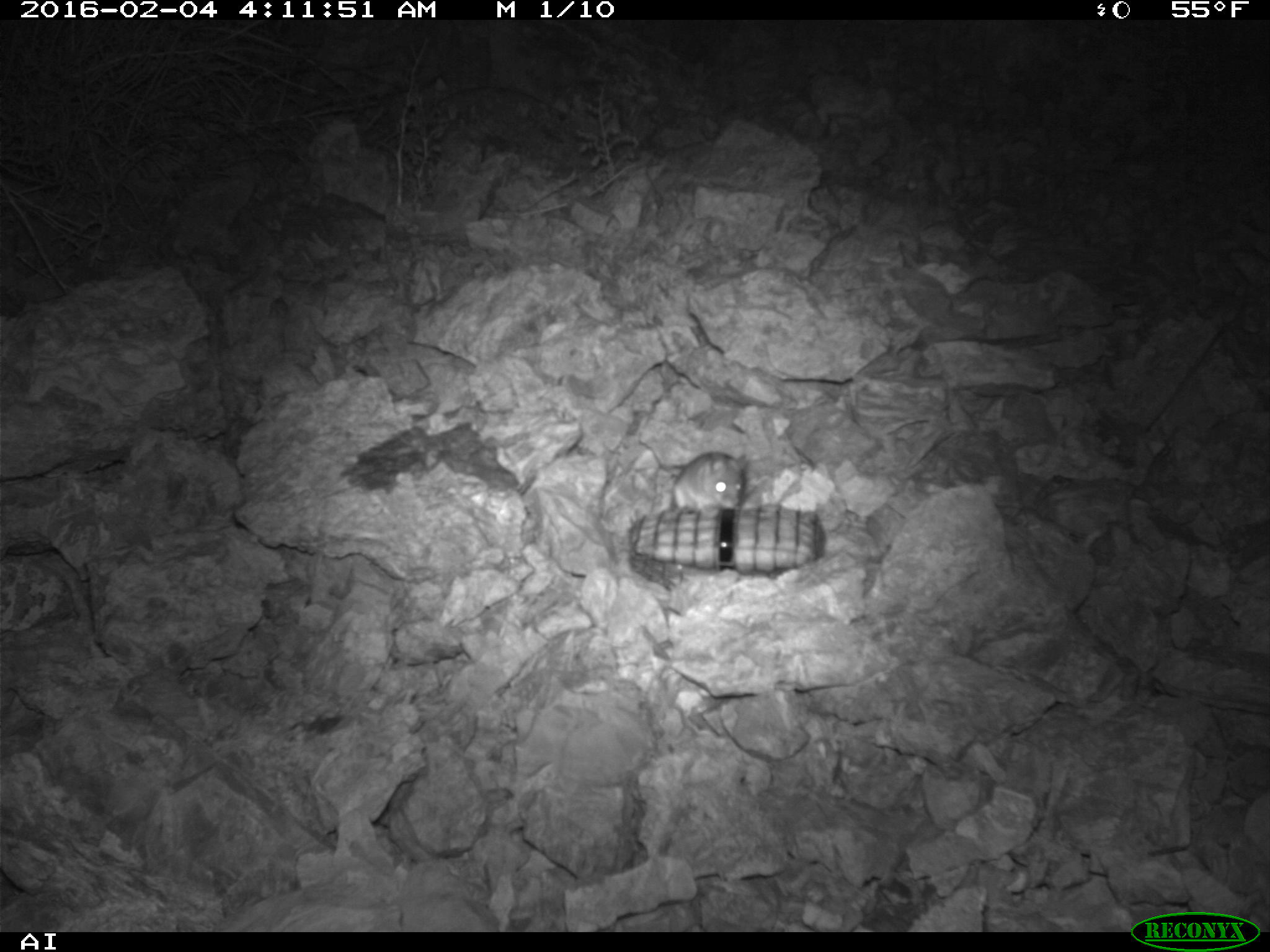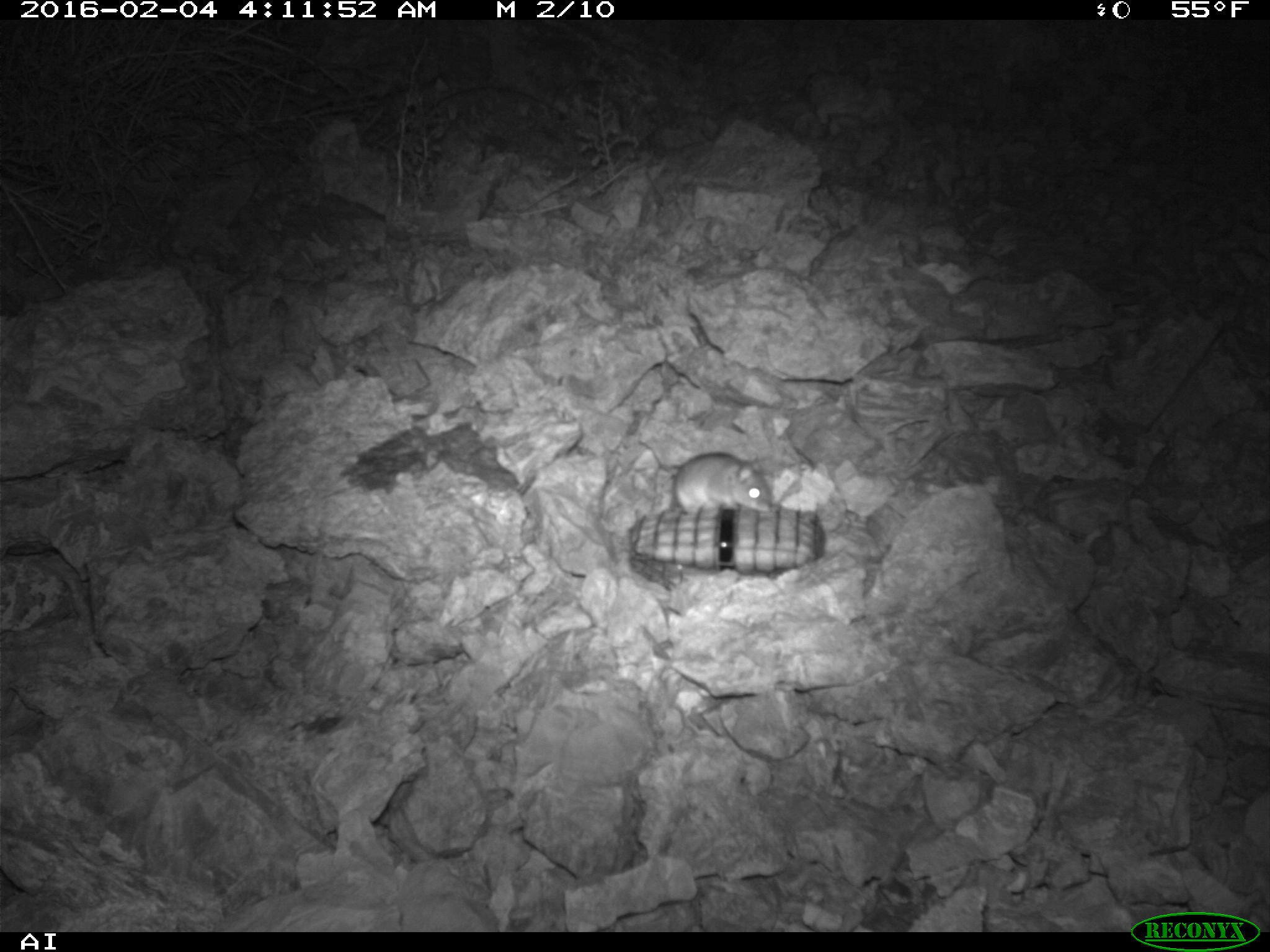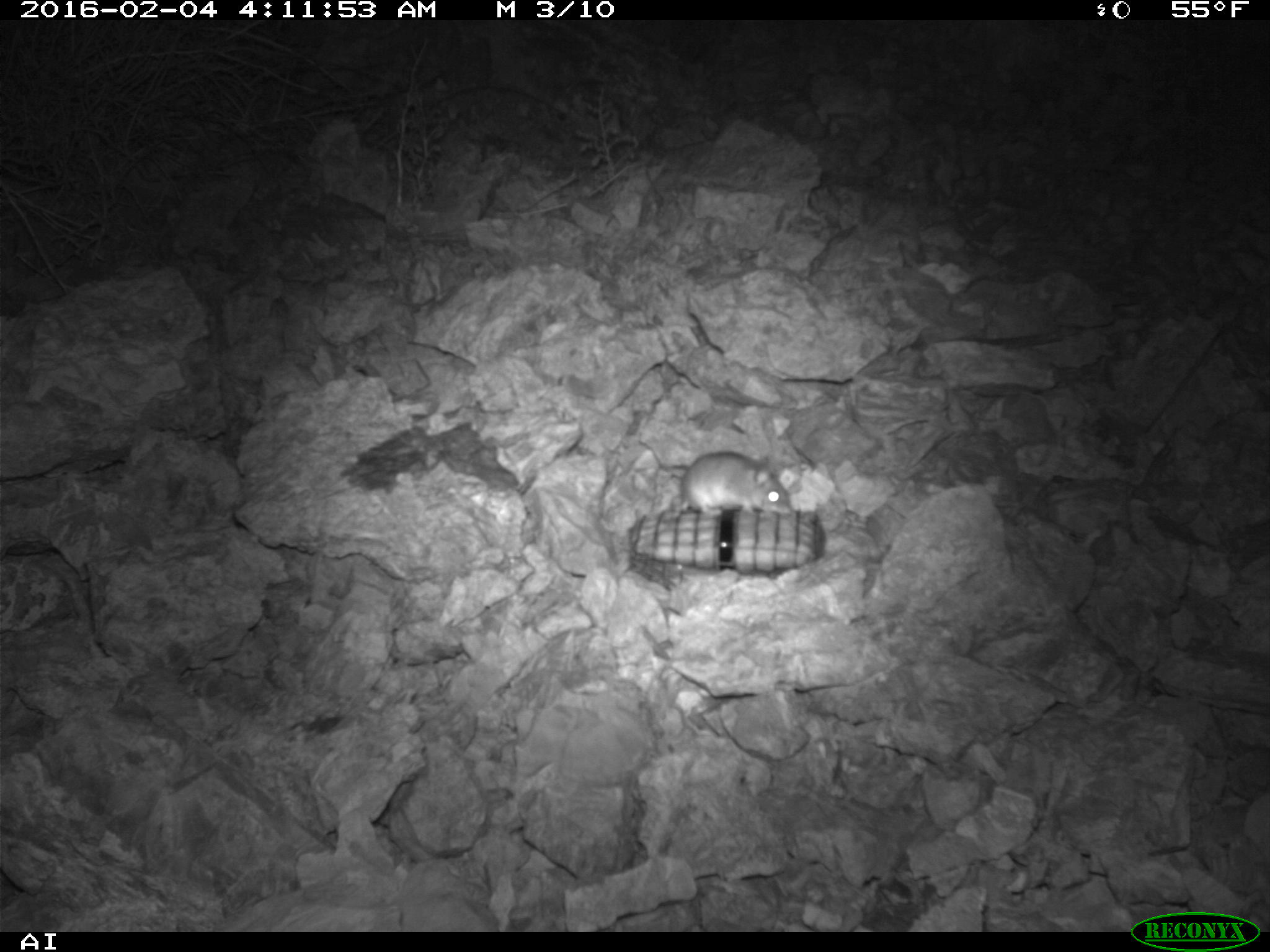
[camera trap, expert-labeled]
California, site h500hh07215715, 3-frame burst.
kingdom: Animalia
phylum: Chordata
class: Mammalia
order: Rodentia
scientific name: Rodentia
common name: rodent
Rodent (Rodentia).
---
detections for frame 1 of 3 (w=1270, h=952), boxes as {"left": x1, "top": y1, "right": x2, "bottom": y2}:
rodent: {"left": 672, "top": 450, "right": 749, "bottom": 511}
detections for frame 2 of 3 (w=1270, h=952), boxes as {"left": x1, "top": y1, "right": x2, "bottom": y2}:
rodent: {"left": 672, "top": 451, "right": 773, "bottom": 514}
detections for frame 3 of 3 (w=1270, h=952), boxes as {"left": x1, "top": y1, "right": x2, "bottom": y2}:
rodent: {"left": 680, "top": 451, "right": 792, "bottom": 516}